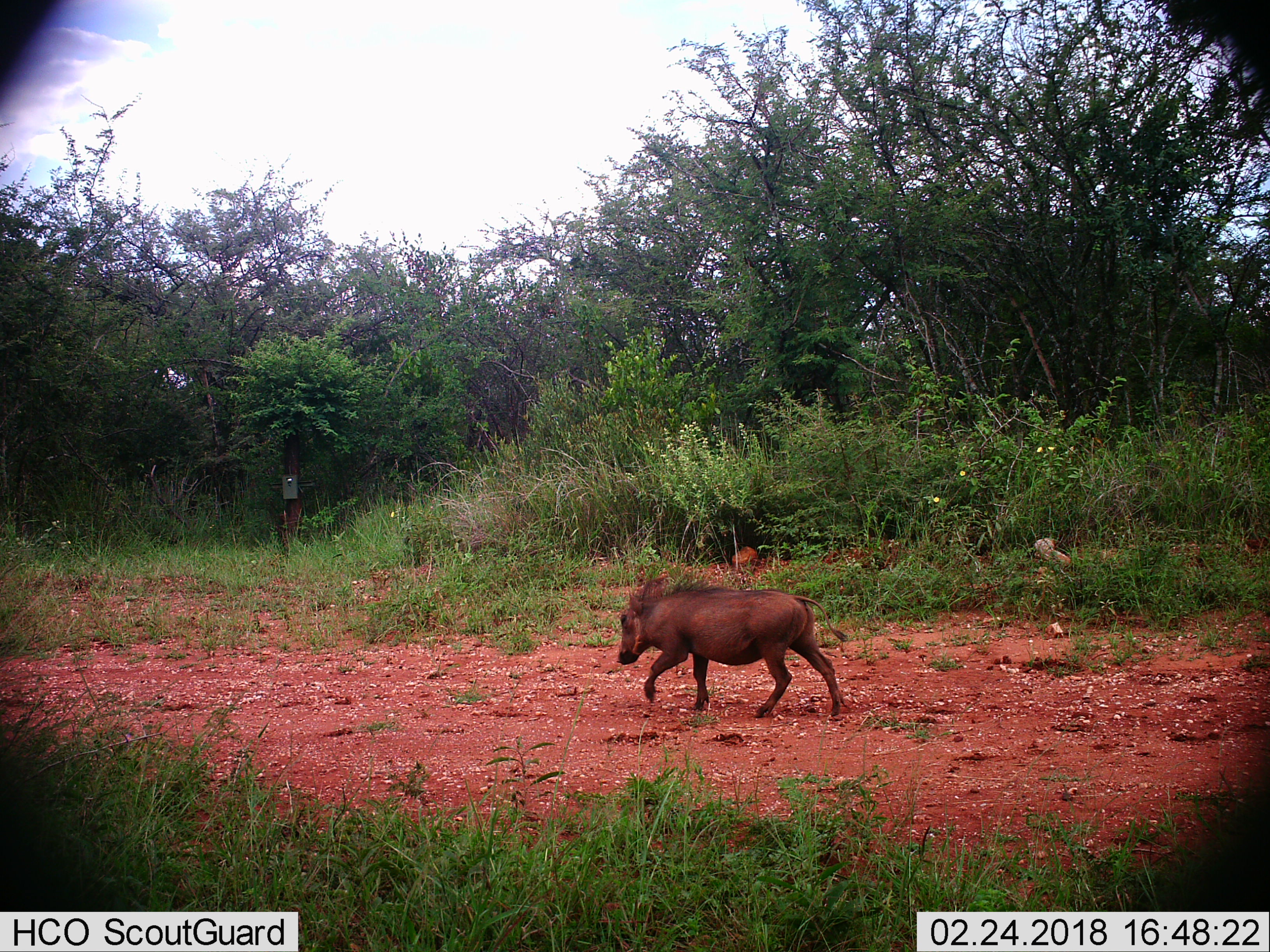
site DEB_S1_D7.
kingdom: Animalia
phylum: Chordata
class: Mammalia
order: Artiodactyla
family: Suidae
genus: Phacochoerus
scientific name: Phacochoerus africanus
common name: warthog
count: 1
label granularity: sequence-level